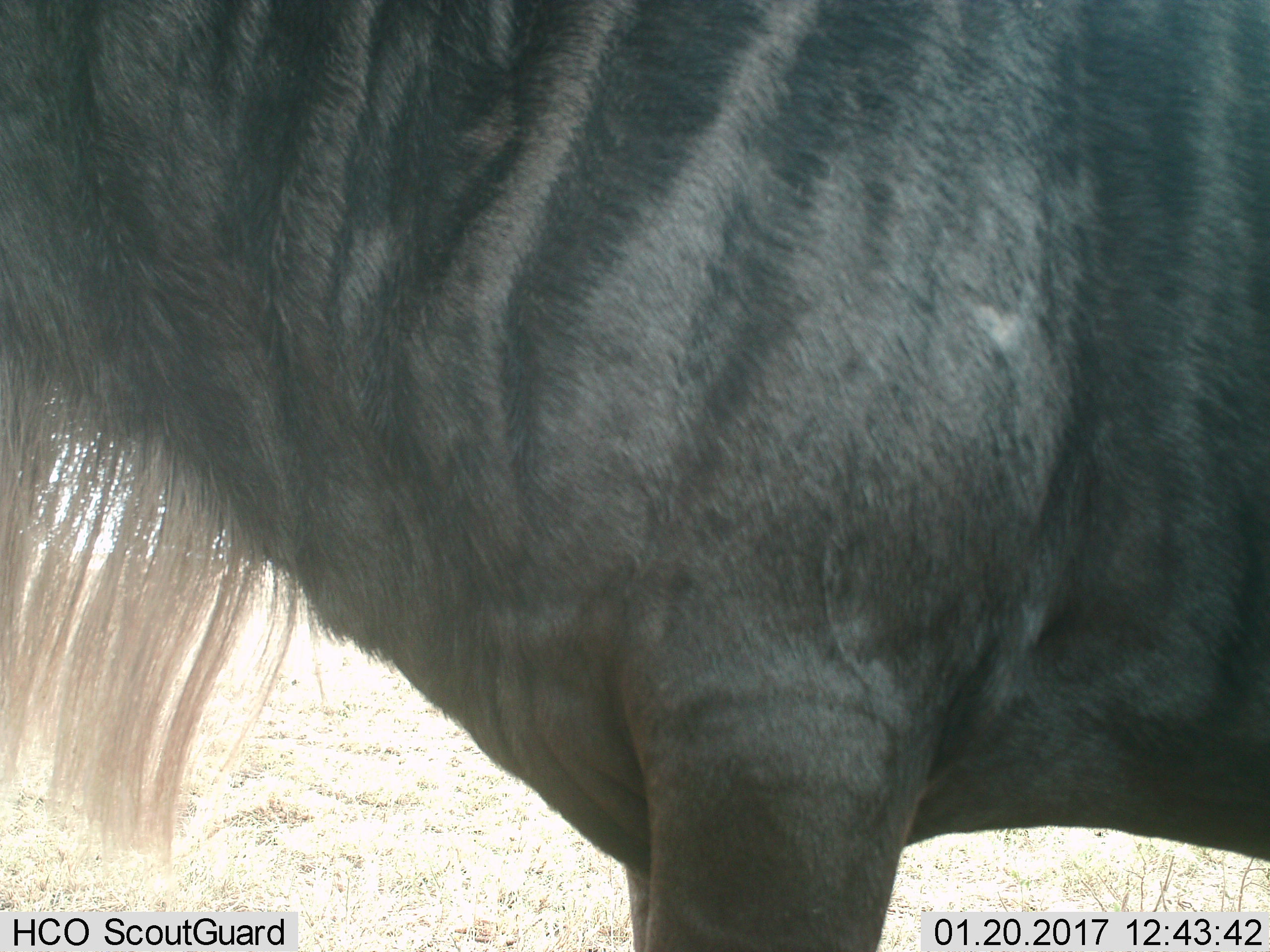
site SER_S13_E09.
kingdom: Animalia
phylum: Chordata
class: Mammalia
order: Artiodactyla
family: Bovidae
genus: Connochaetes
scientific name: Connochaetes taurinus taurinus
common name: blue wildebeest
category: wildebeestblue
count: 1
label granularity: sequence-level